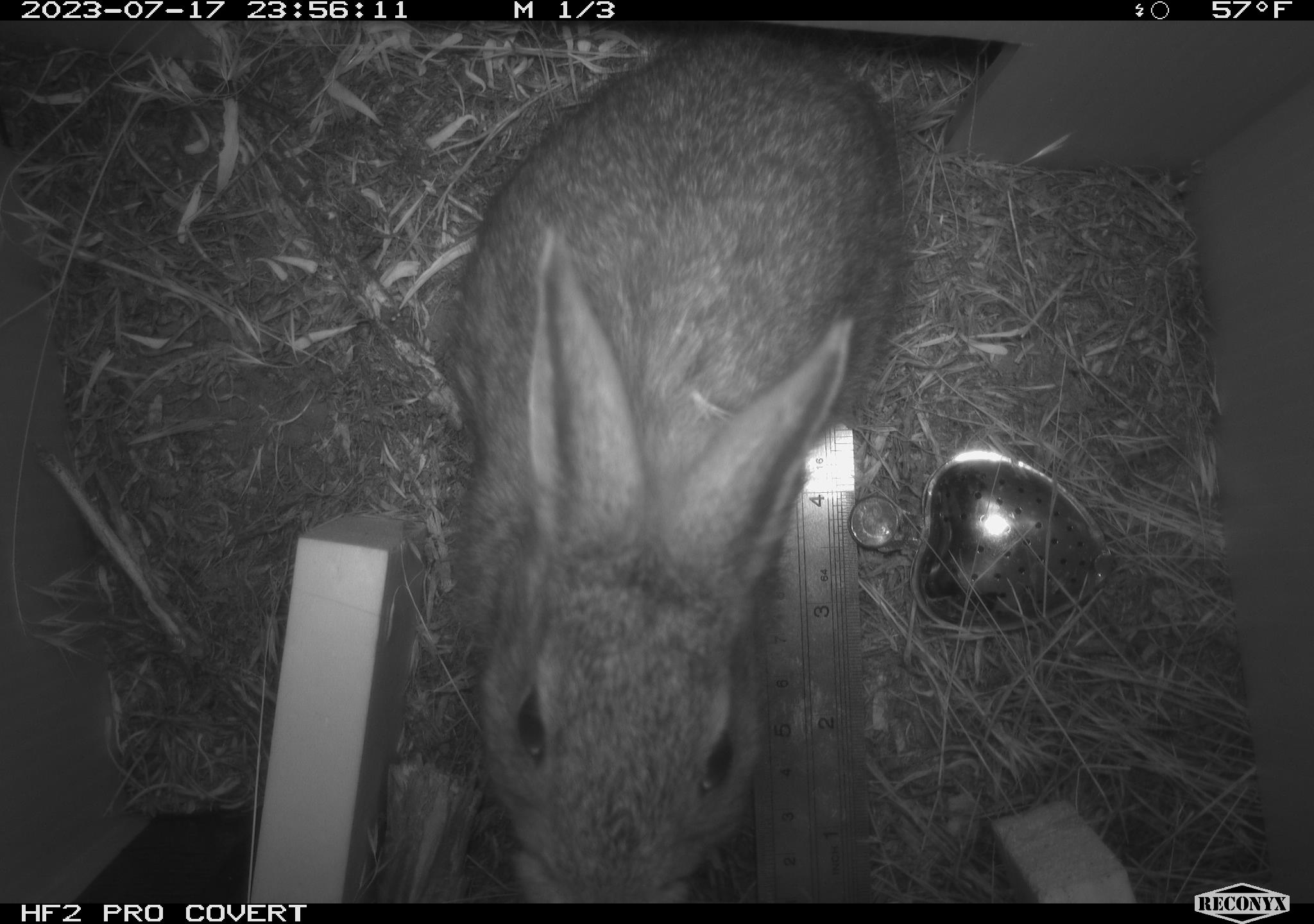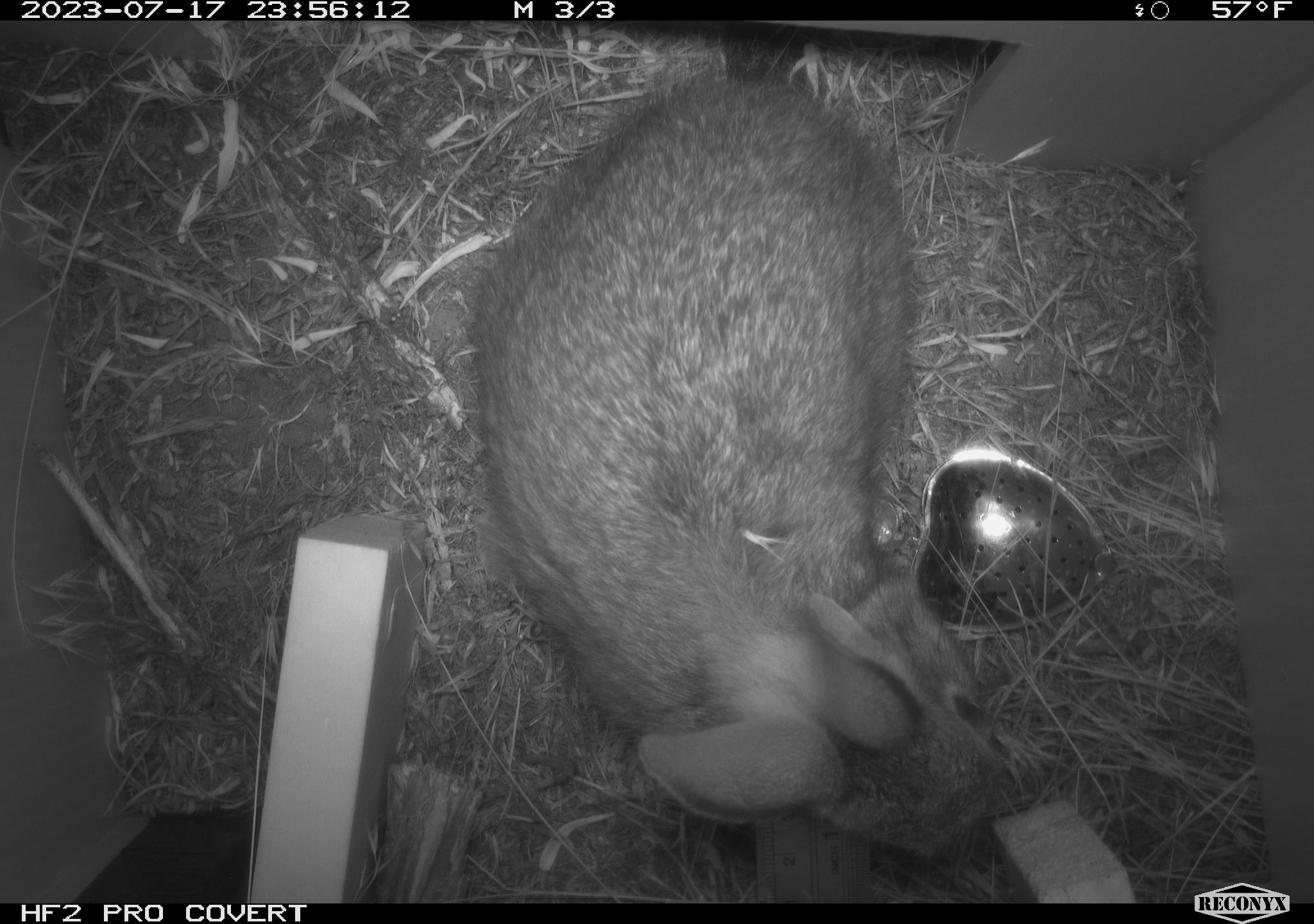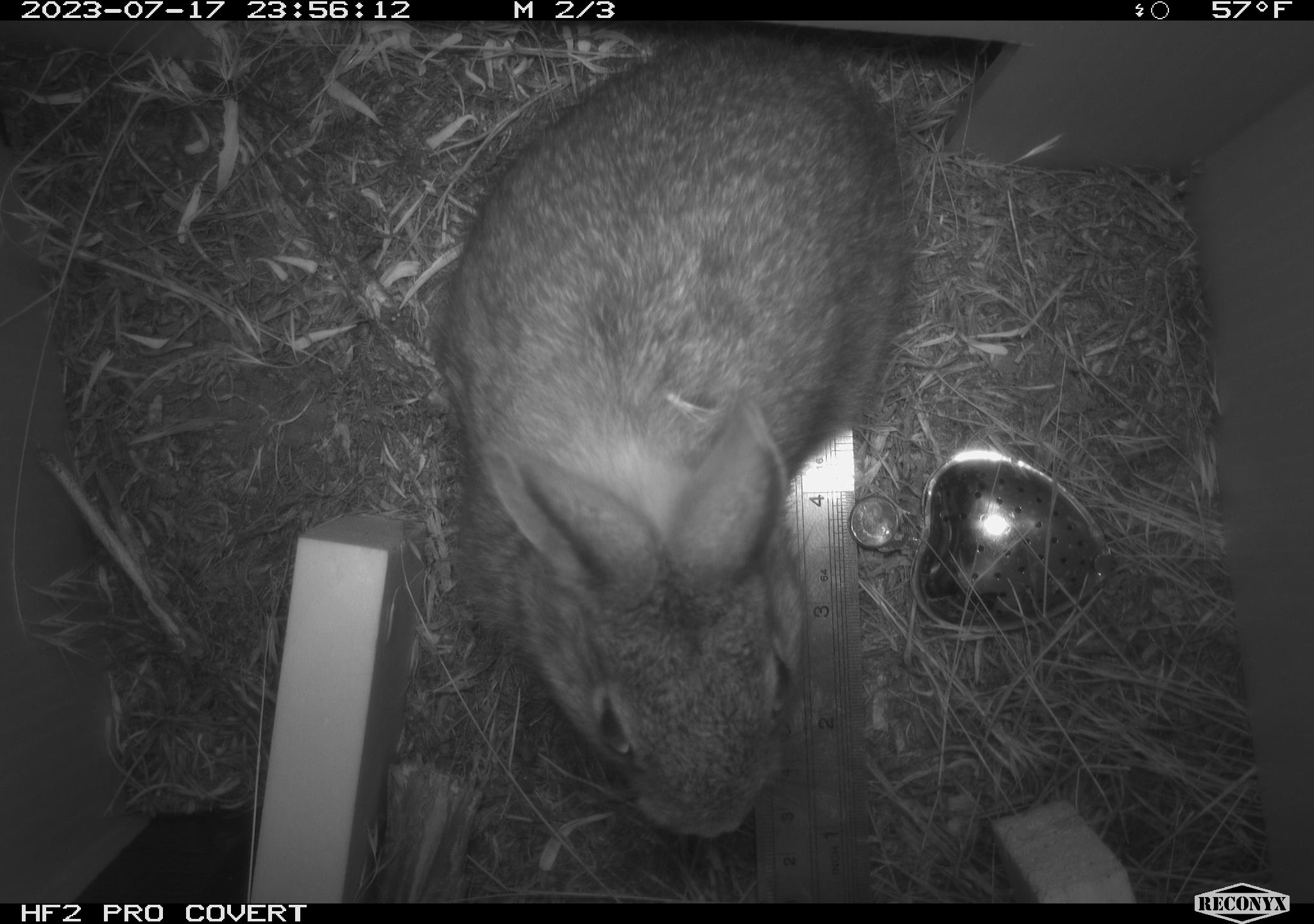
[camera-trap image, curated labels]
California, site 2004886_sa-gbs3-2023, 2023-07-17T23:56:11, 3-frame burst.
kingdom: Animalia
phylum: Chordata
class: Mammalia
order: Lagomorpha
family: Leporidae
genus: Sylvilagus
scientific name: Sylvilagus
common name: cottontail rabbits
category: sylvilagus species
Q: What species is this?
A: Sylvilagus species (cottontail rabbits) (Sylvilagus).